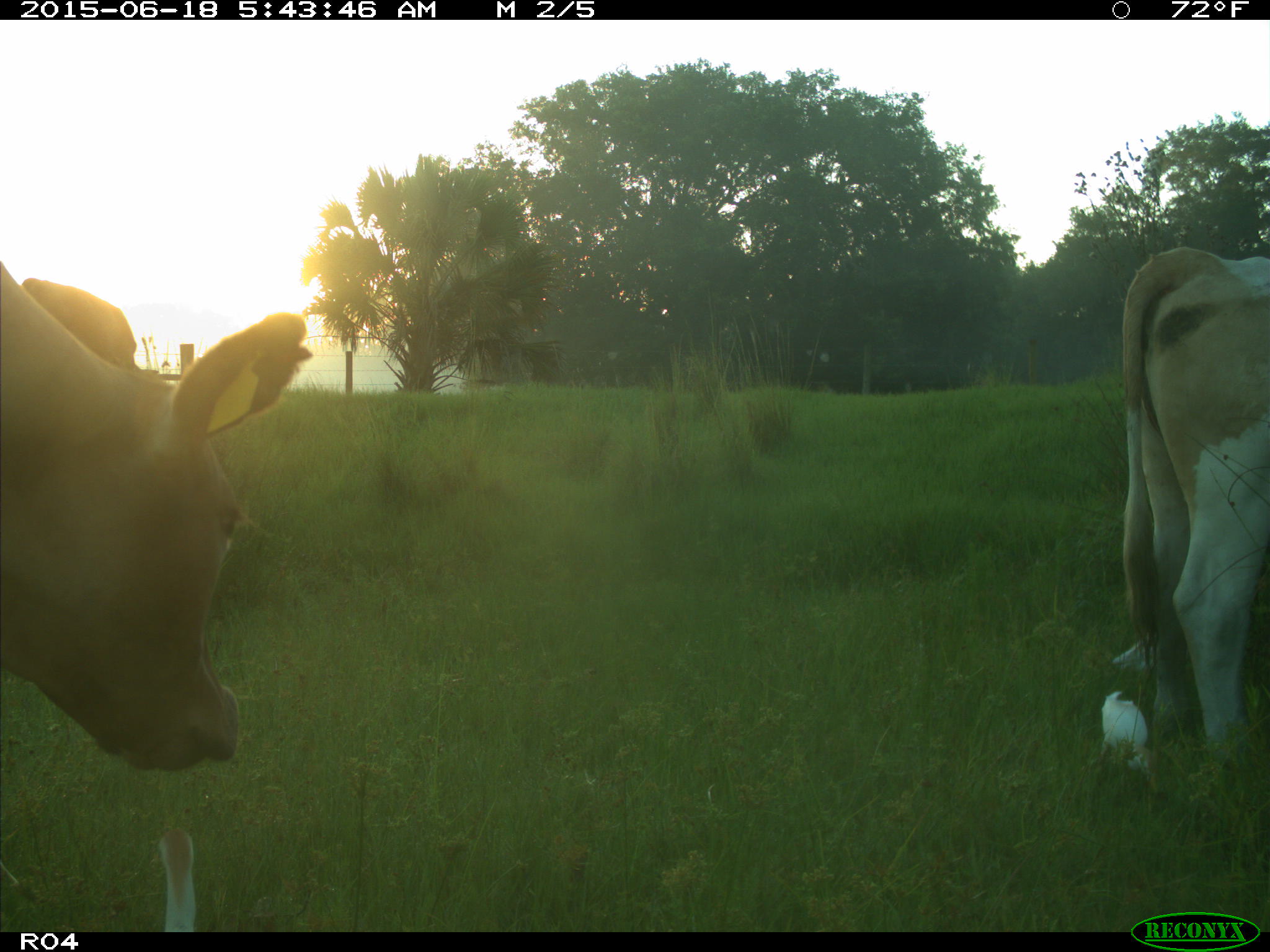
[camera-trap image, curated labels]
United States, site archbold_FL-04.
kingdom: Animalia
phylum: Chordata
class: Mammalia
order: Artiodactyla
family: Bovidae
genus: Bos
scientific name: Bos taurus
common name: domestic cow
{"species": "Bos taurus (domestic cow)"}